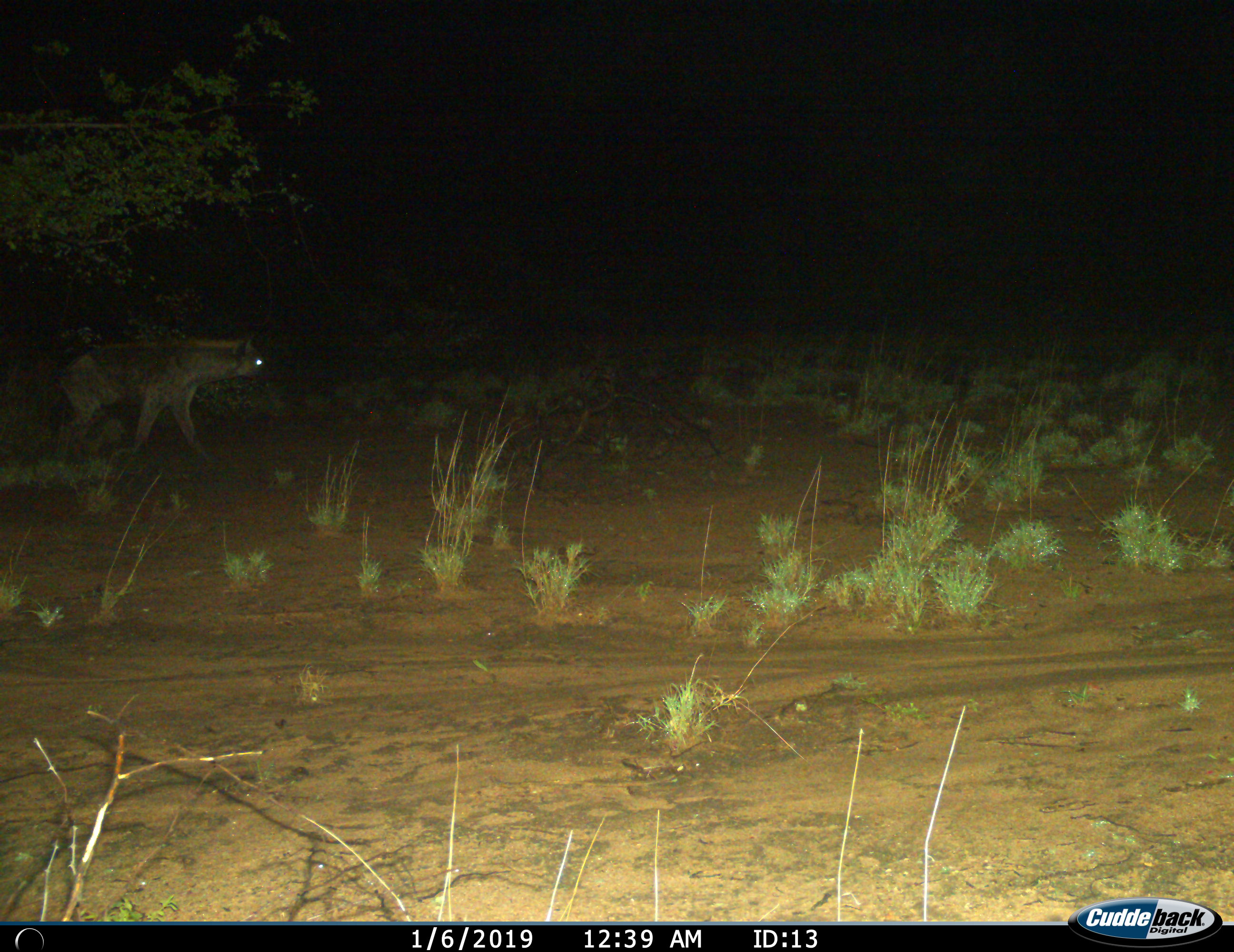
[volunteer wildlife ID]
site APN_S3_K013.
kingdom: Animalia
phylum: Chordata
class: Mammalia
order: Carnivora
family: Hyaenidae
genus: Crocuta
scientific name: Crocuta crocuta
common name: spotted hyena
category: hyenaspotted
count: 1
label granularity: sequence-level